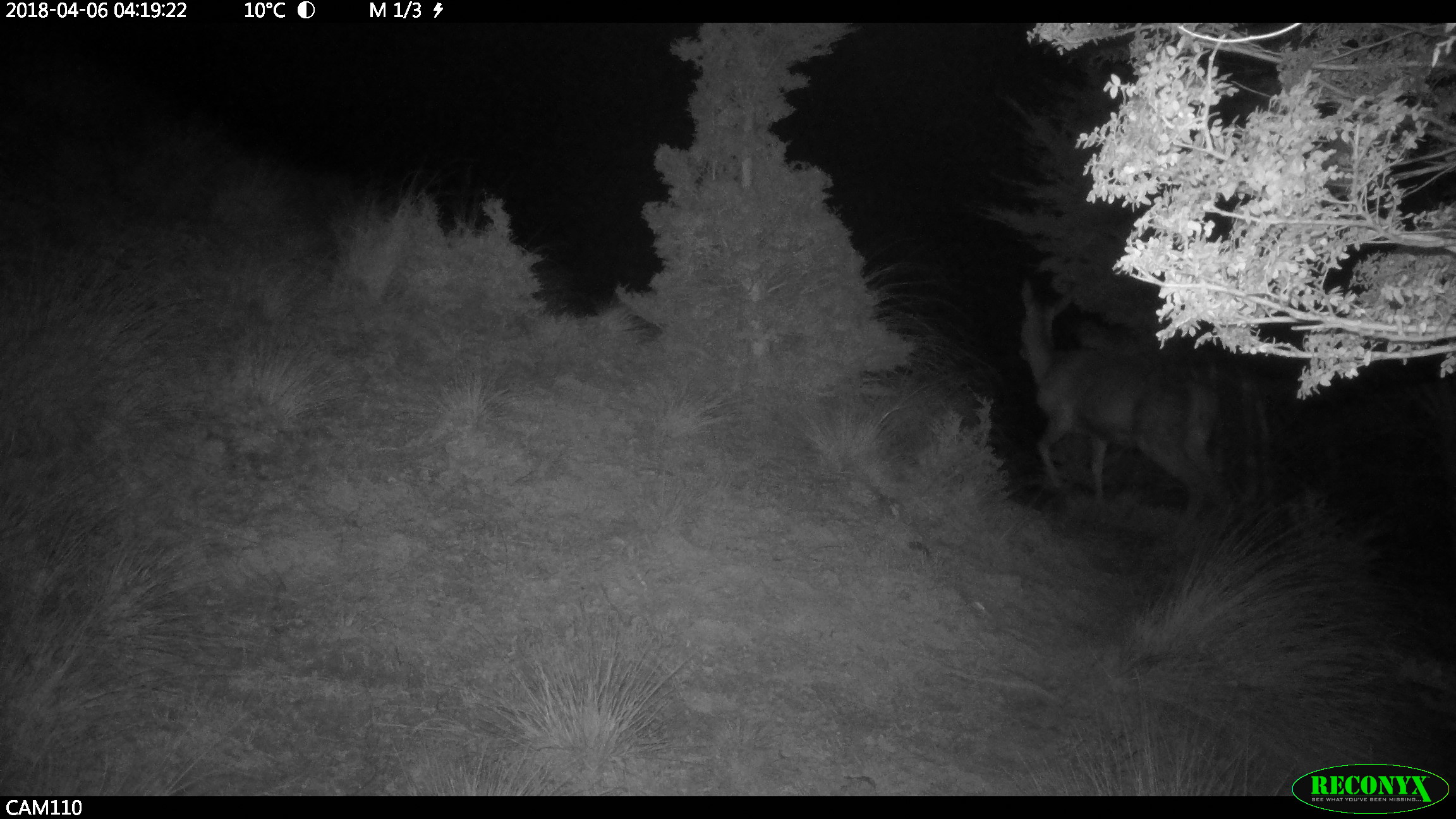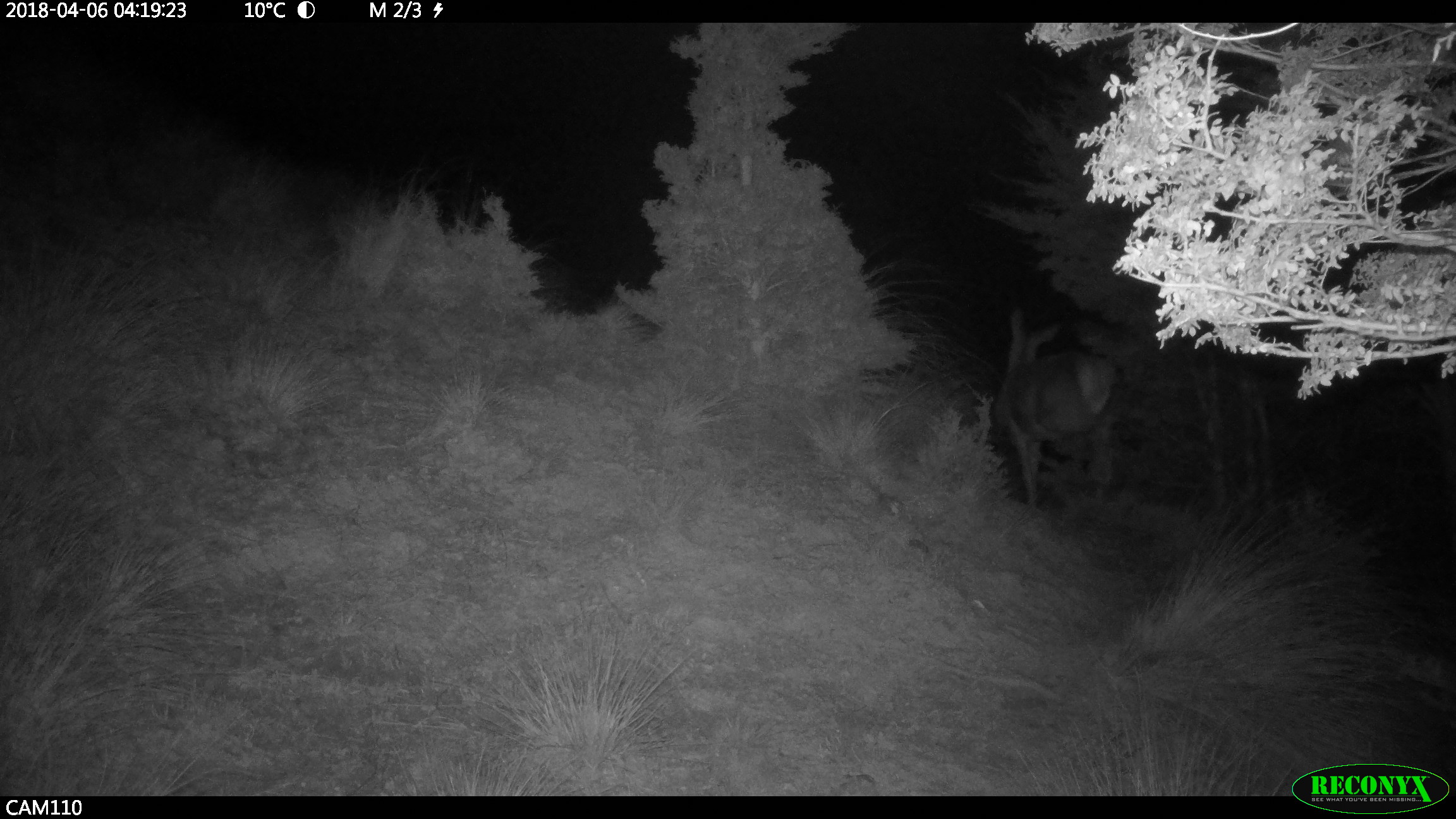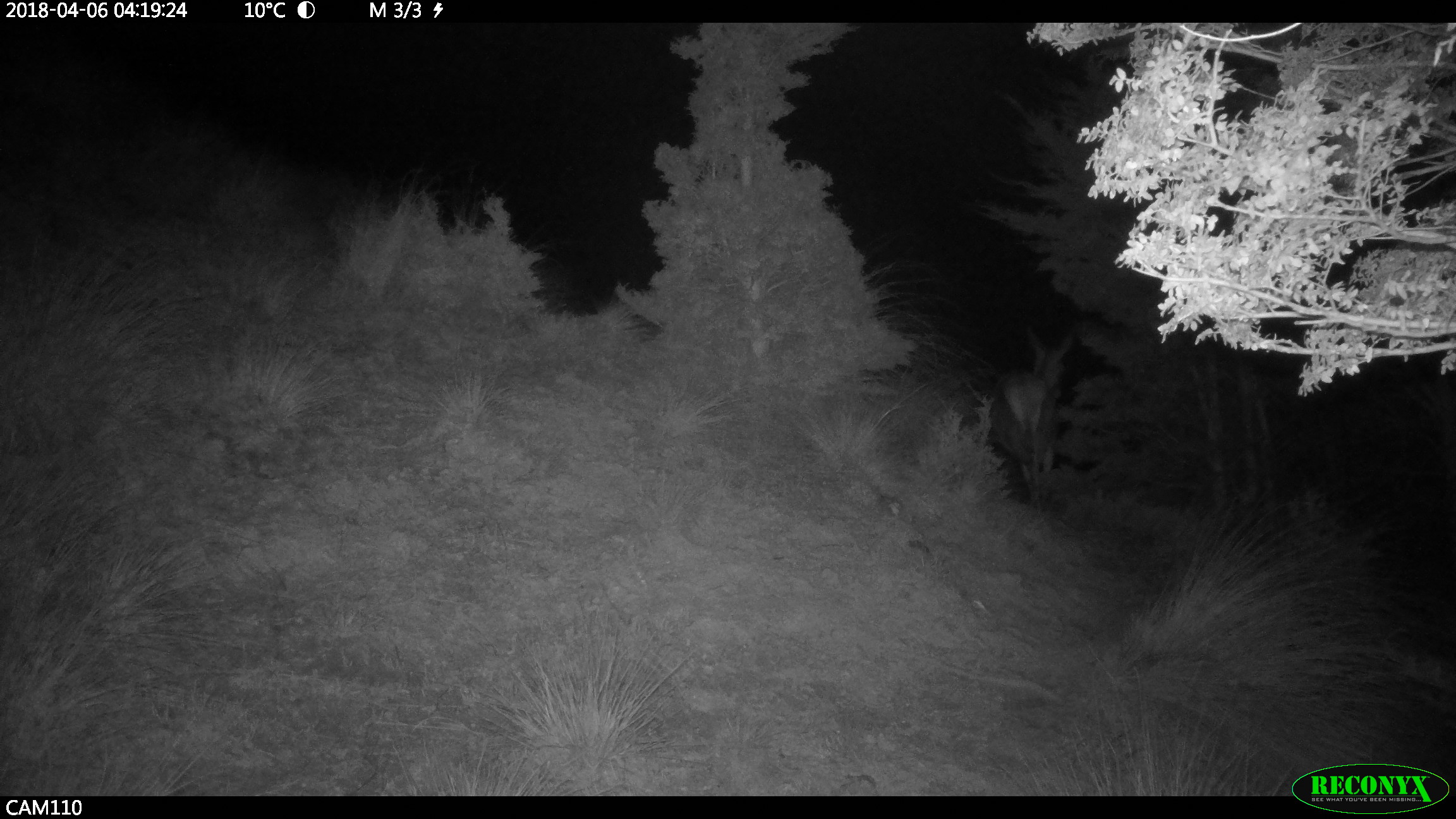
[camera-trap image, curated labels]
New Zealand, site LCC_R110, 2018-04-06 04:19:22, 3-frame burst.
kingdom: Animalia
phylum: Chordata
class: Mammalia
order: Artiodactyla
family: Cervidae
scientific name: Cervidae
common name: deer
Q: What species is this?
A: Deer (Cervidae).